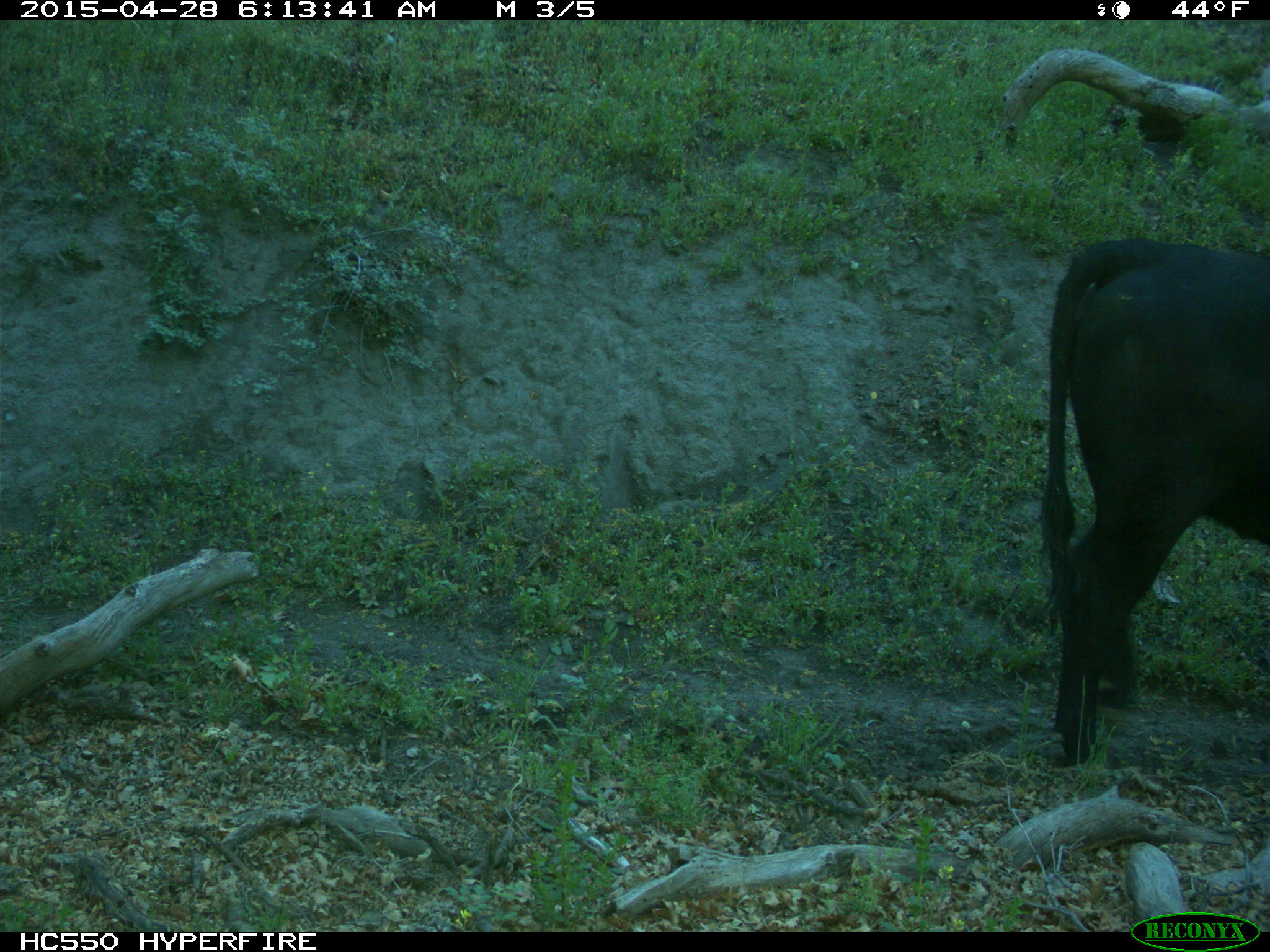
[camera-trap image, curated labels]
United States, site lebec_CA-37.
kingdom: Animalia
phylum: Chordata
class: Mammalia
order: Artiodactyla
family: Bovidae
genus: Bos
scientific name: Bos taurus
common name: domestic cow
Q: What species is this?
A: Bos taurus (domestic cow).